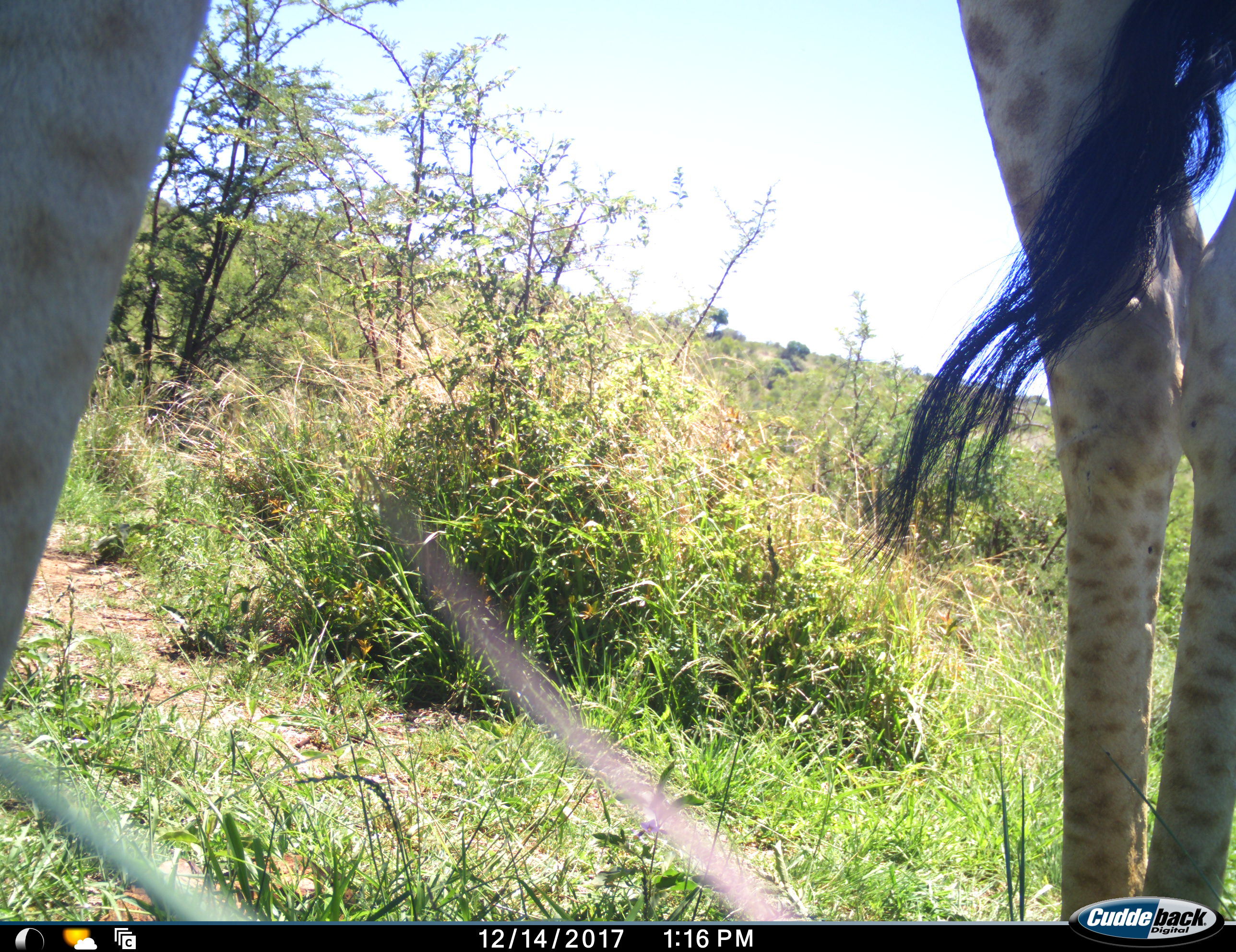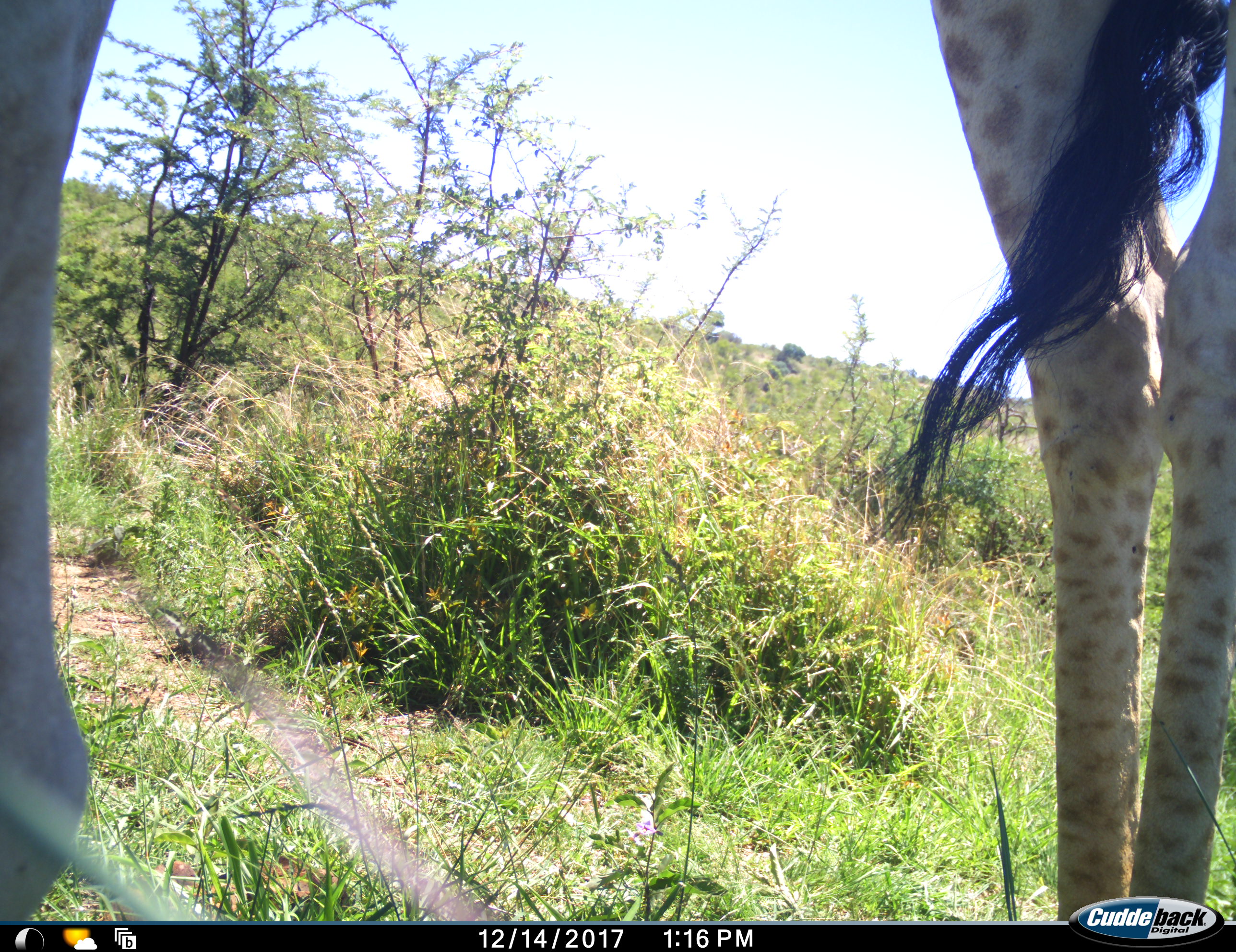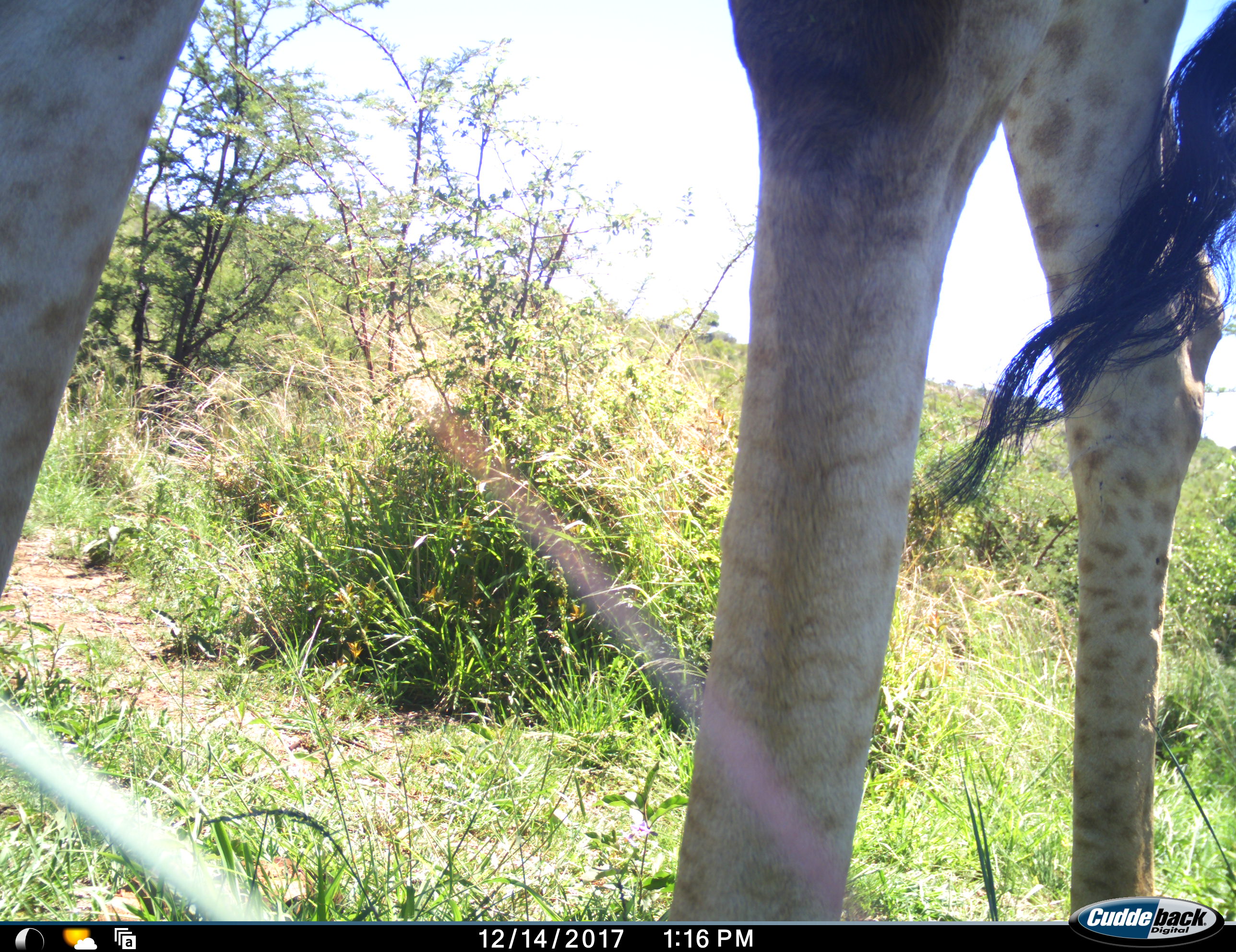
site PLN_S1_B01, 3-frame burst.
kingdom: Animalia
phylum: Chordata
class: Mammalia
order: Artiodactyla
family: Giraffidae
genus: Giraffa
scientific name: Giraffa camelopardalis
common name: giraffe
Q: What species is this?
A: Giraffe (Giraffa camelopardalis).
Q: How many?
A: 1.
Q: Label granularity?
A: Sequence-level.